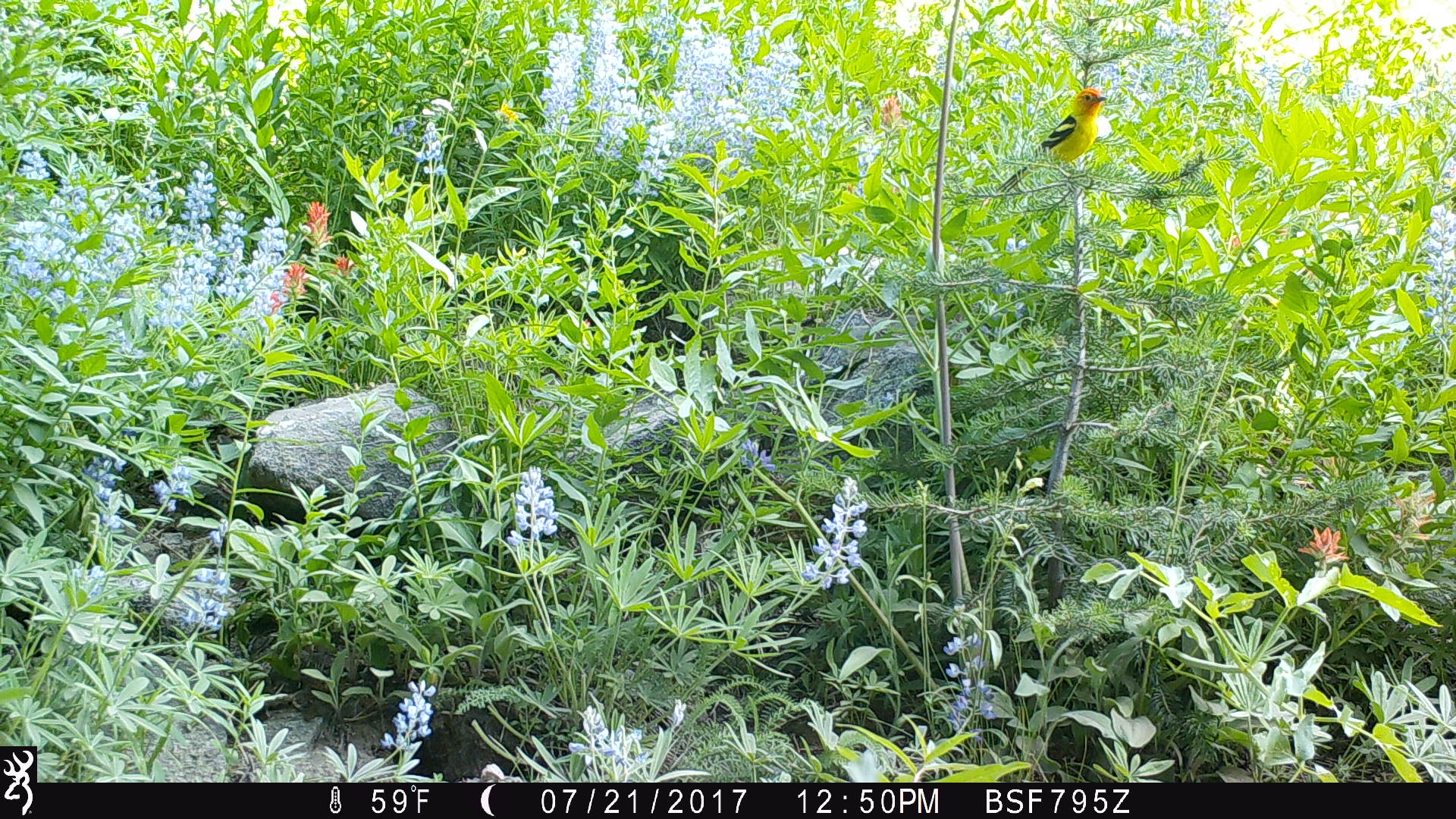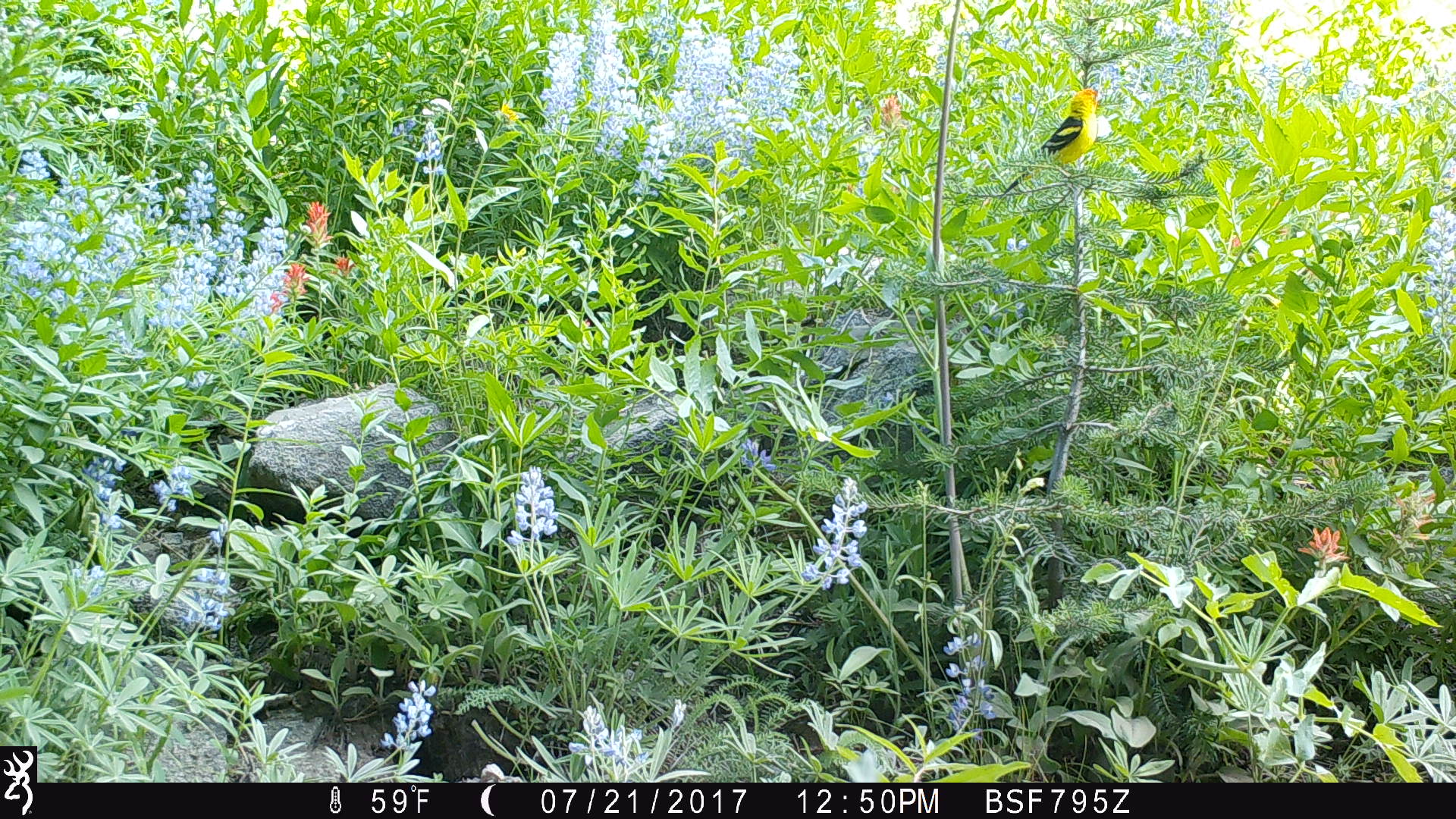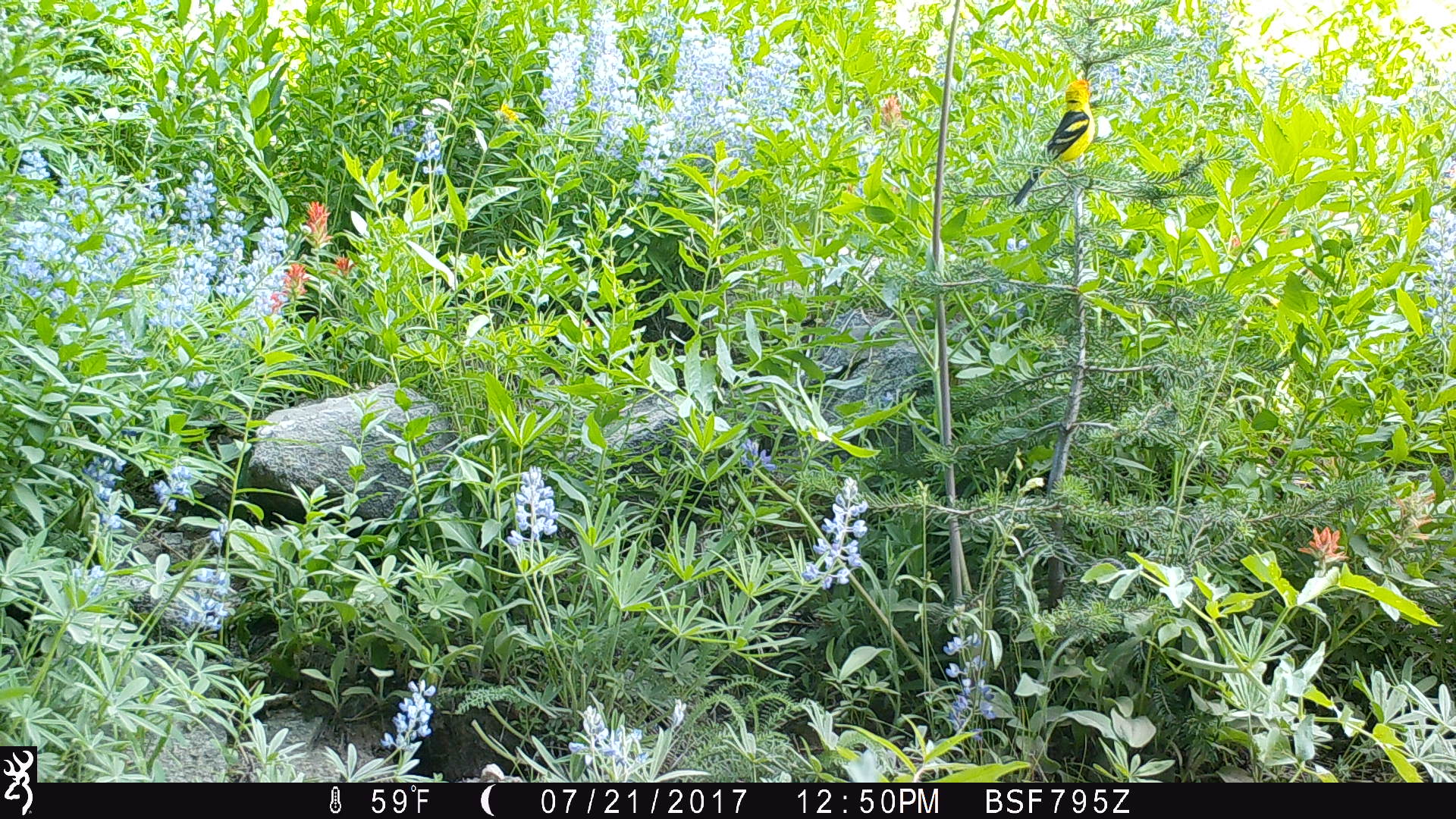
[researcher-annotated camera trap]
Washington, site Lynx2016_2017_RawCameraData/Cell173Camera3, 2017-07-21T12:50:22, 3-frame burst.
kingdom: Animalia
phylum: Chordata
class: Aves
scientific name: Aves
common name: birds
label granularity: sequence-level